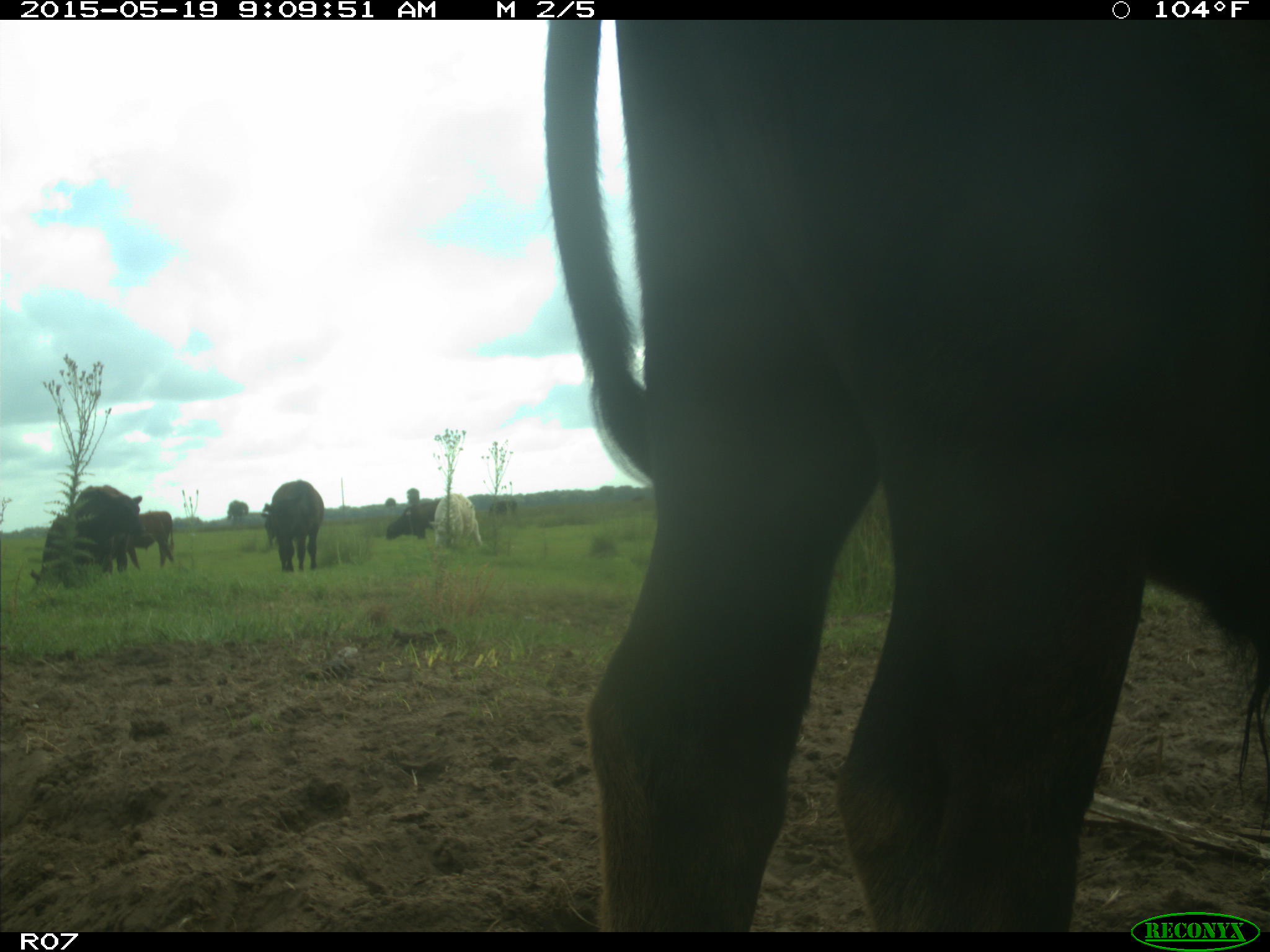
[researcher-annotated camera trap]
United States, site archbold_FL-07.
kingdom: Animalia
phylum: Chordata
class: Mammalia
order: Artiodactyla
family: Bovidae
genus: Bos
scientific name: Bos taurus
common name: domestic cow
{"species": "Bos taurus (domestic cow)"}